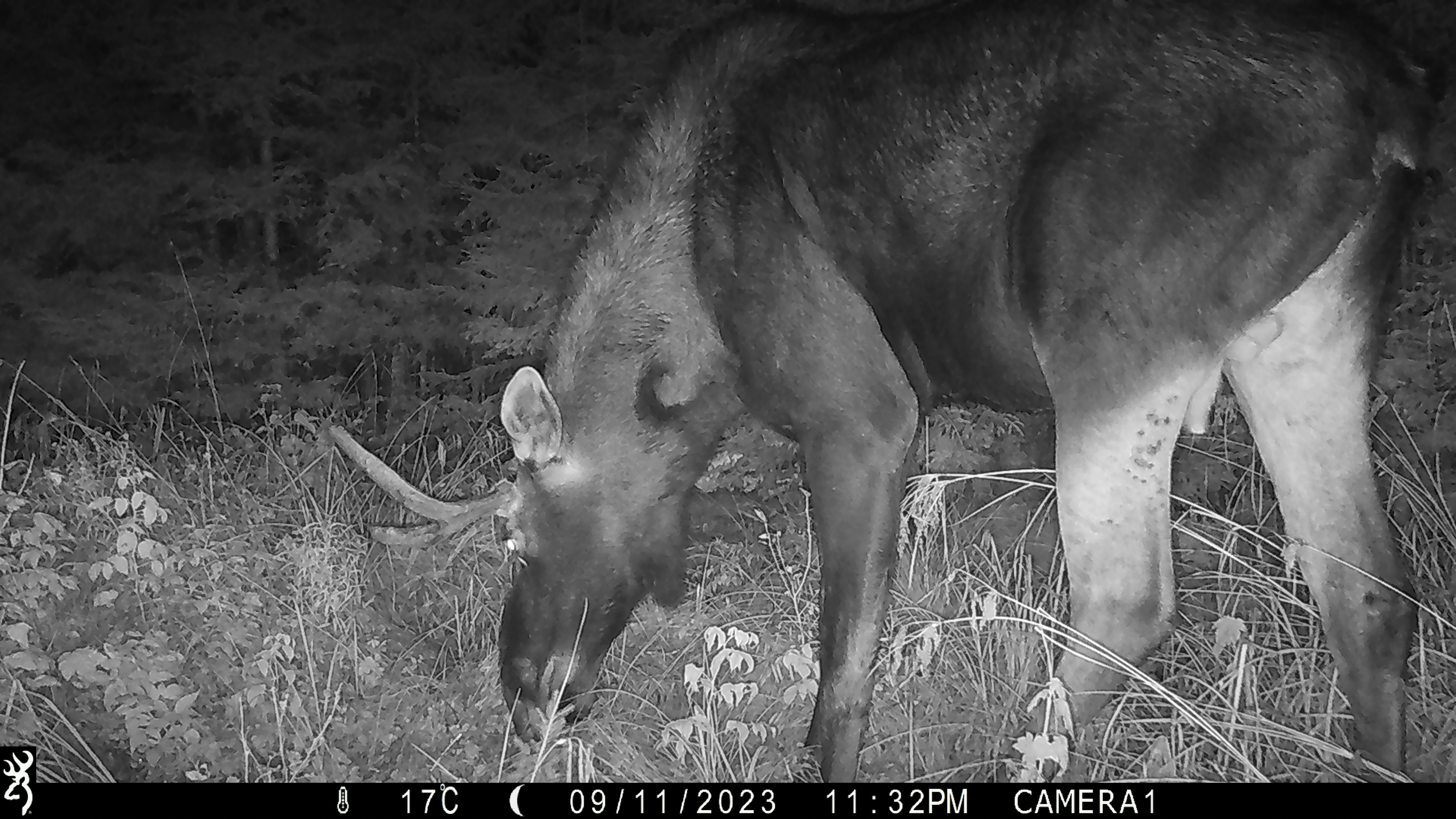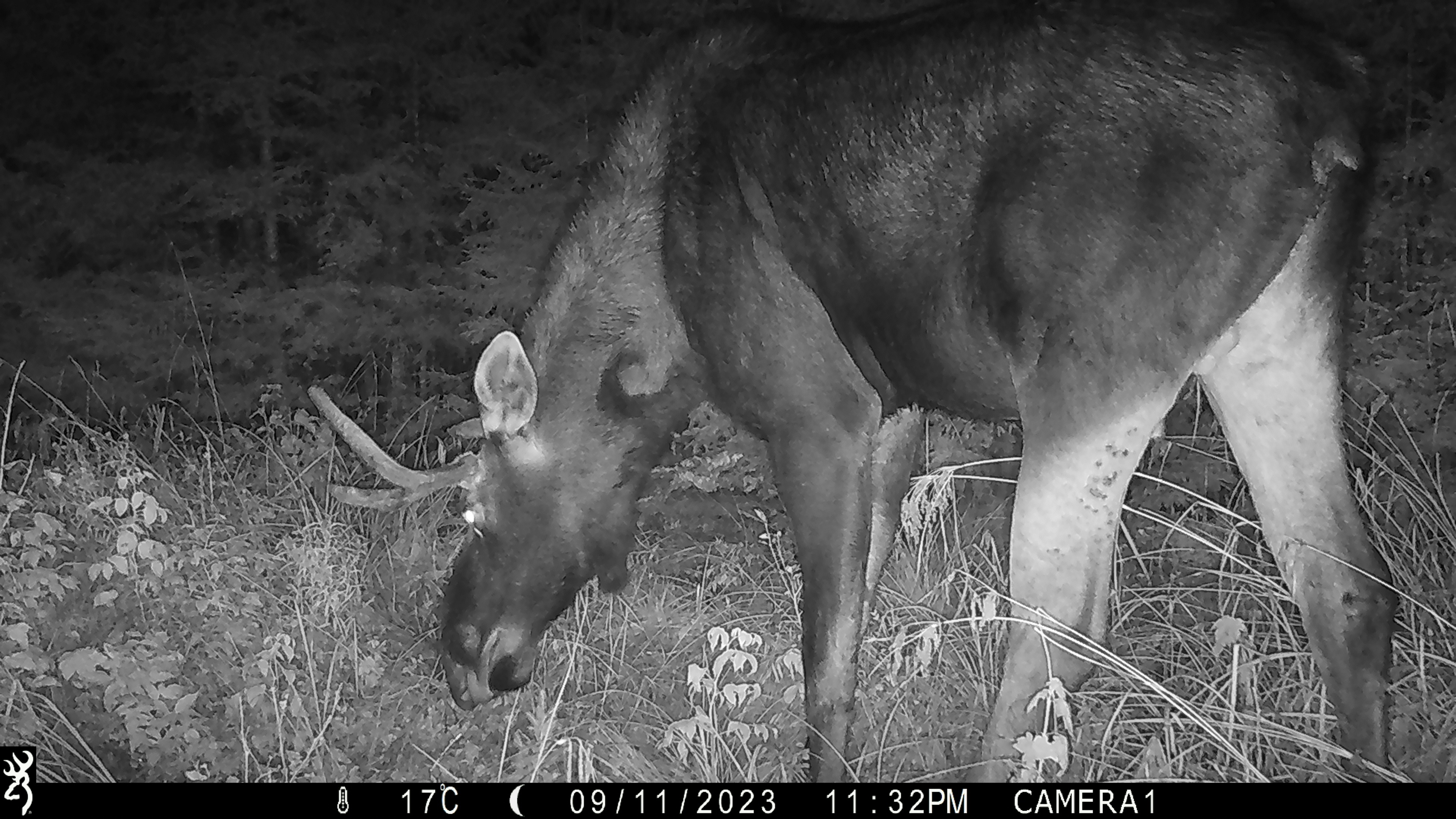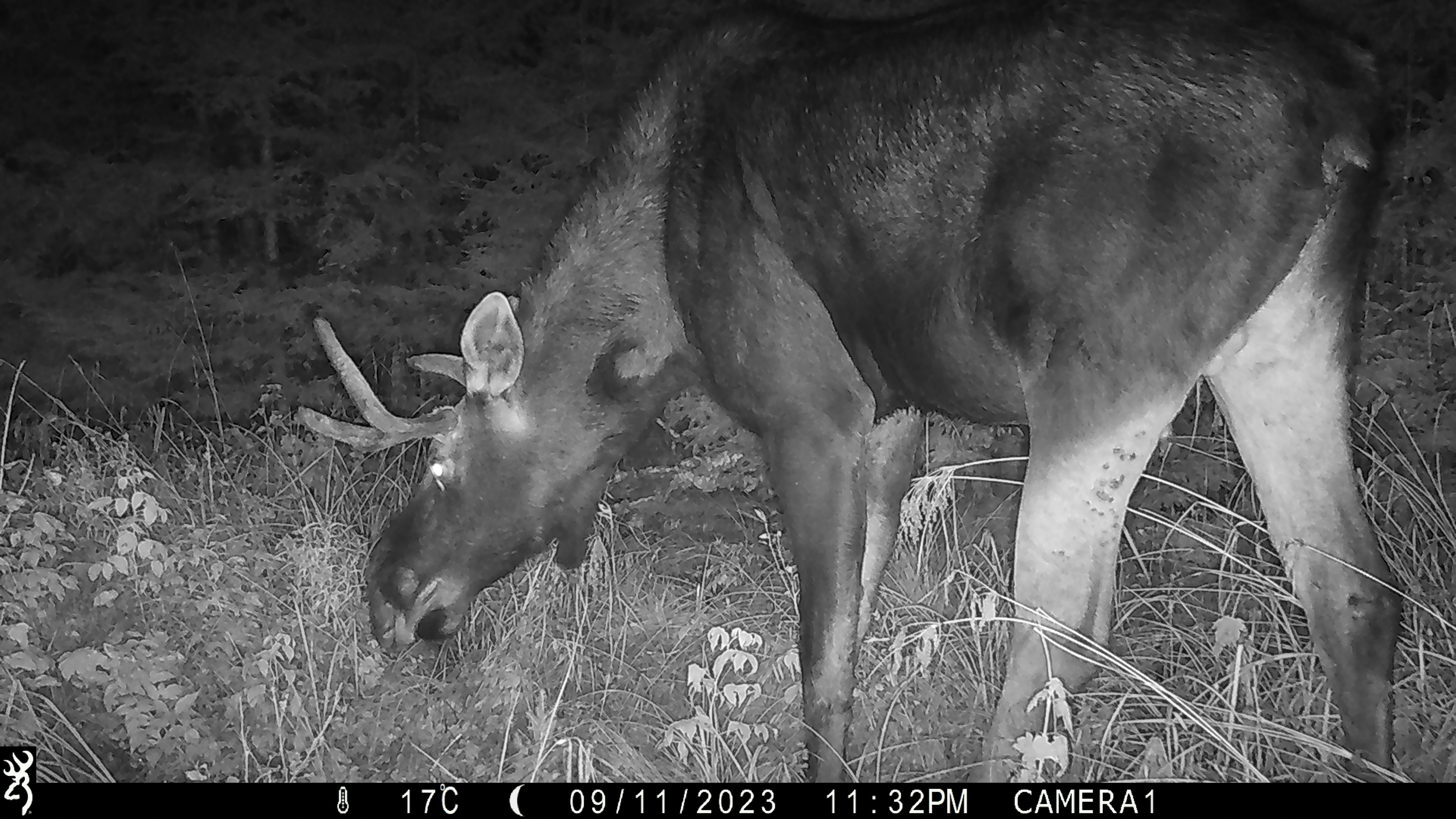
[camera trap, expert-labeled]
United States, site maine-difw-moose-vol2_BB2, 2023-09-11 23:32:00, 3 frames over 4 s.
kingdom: Animalia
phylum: Chordata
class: Mammalia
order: Artiodactyla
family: Cervidae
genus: Alces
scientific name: Alces alces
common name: moose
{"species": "moose (Alces alces)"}